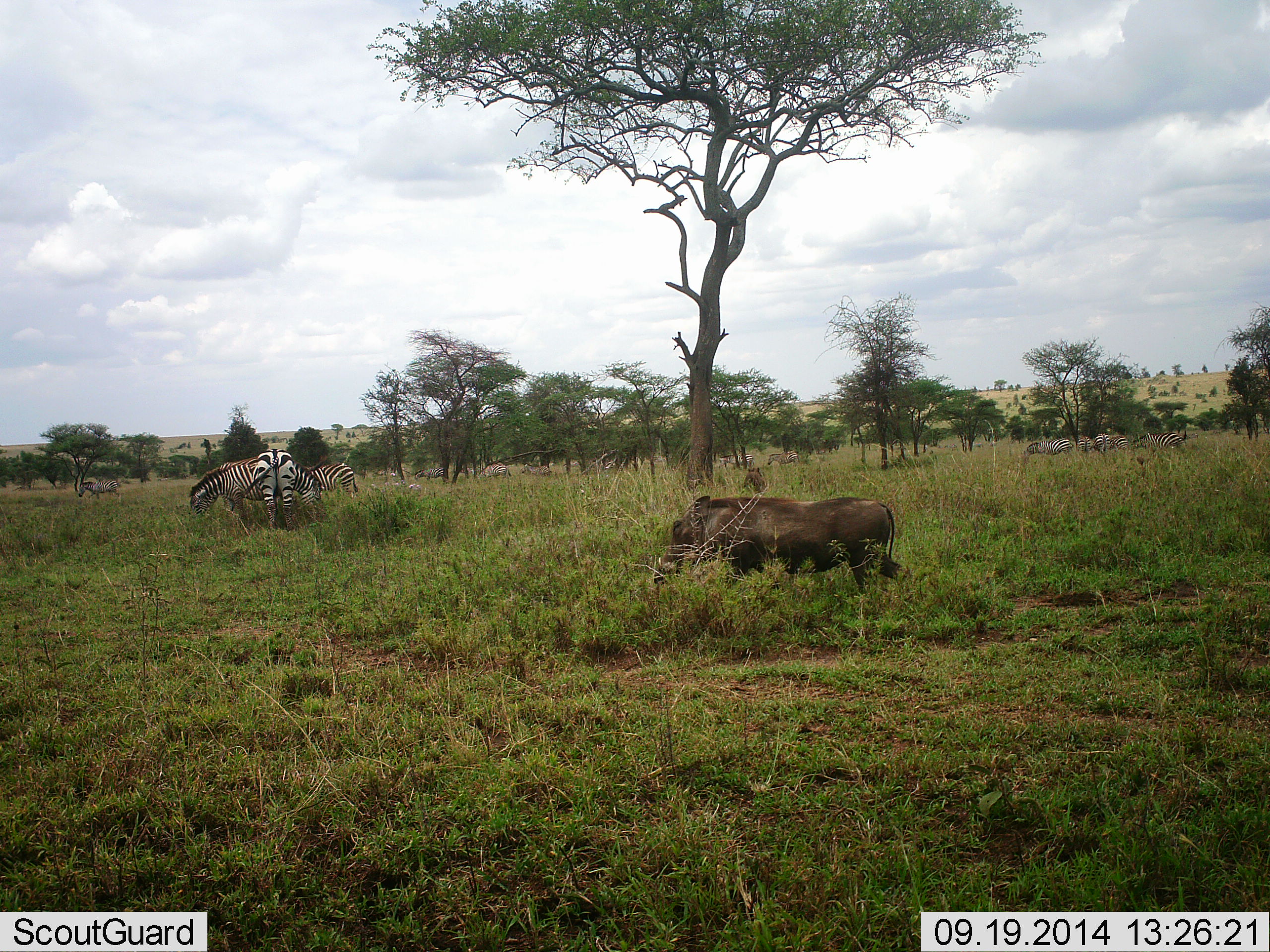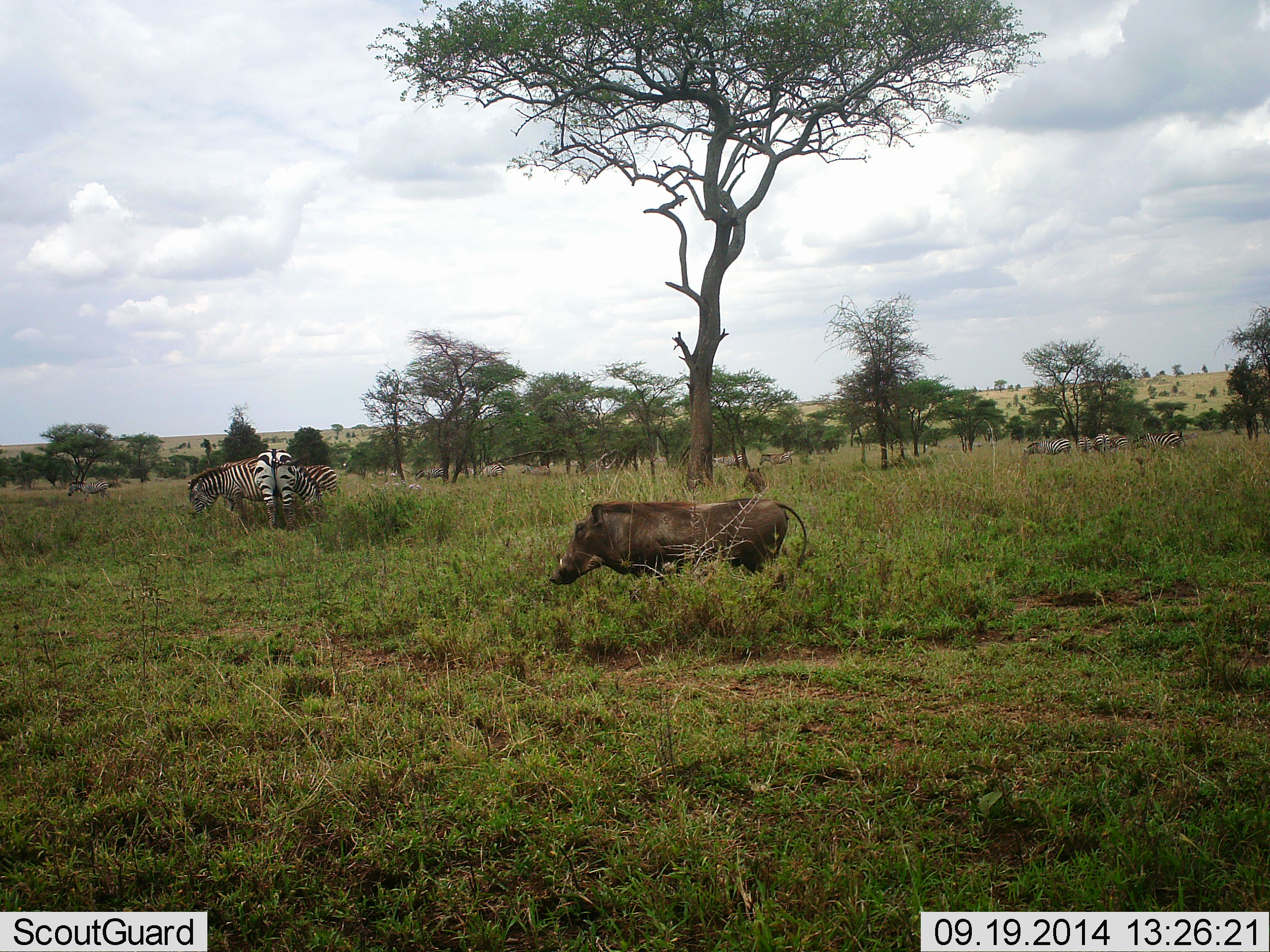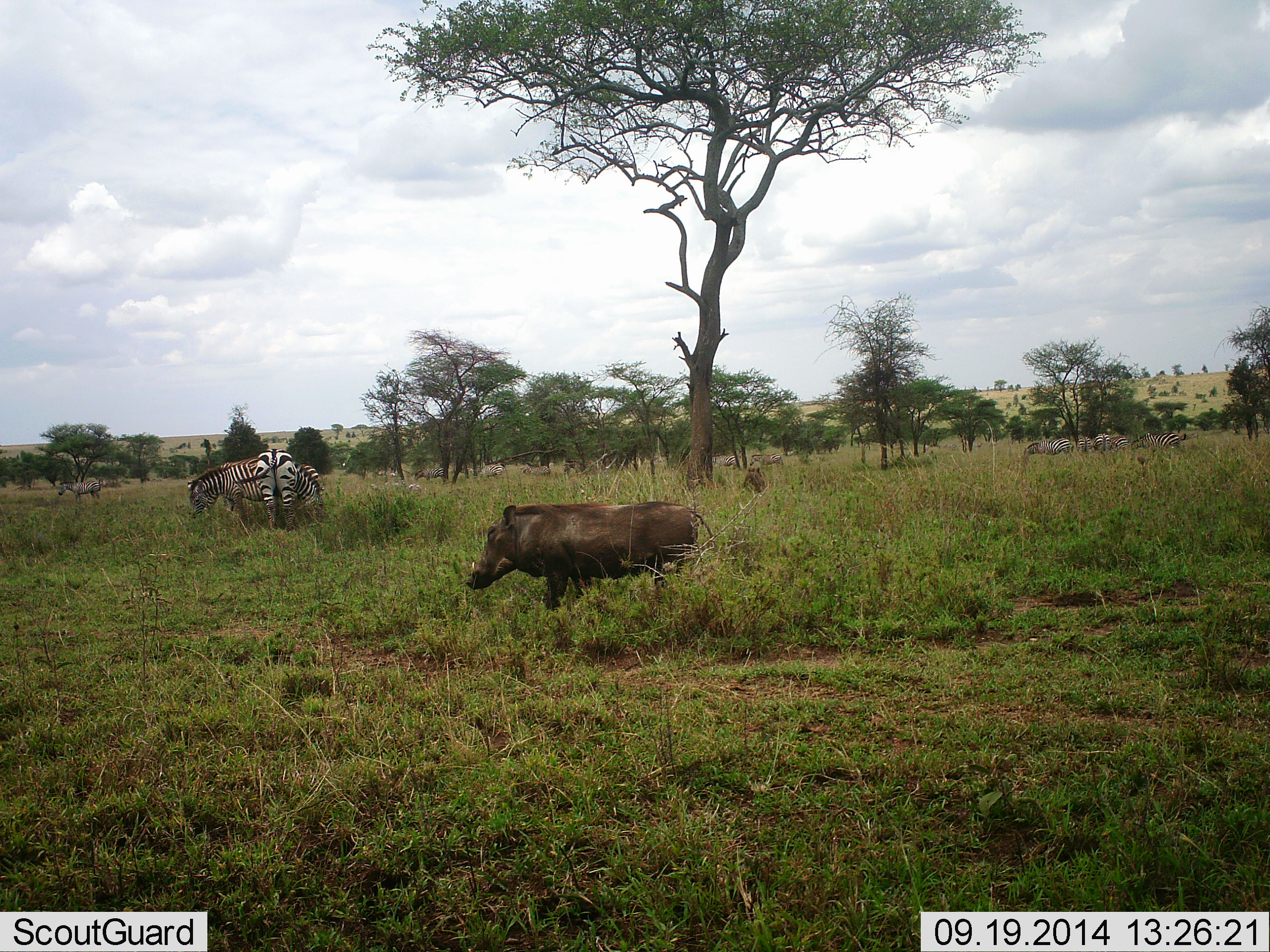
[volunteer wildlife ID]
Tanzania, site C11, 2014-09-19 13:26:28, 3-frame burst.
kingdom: Animalia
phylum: Chordata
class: Mammalia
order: Artiodactyla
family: Suidae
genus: Phacochoerus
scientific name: Phacochoerus africanus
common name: warthog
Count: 1.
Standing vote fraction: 15%.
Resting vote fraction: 0%.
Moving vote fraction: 100%.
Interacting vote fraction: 0%.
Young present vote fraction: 0%.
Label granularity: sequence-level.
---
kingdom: Animalia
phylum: Chordata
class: Mammalia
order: Perissodactyla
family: Equidae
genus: Equus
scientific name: Equus quagga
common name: plains zebra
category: zebra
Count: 11-50.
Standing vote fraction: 67%.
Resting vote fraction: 17%.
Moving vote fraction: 33%.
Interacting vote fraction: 8%.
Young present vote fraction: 0%.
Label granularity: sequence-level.